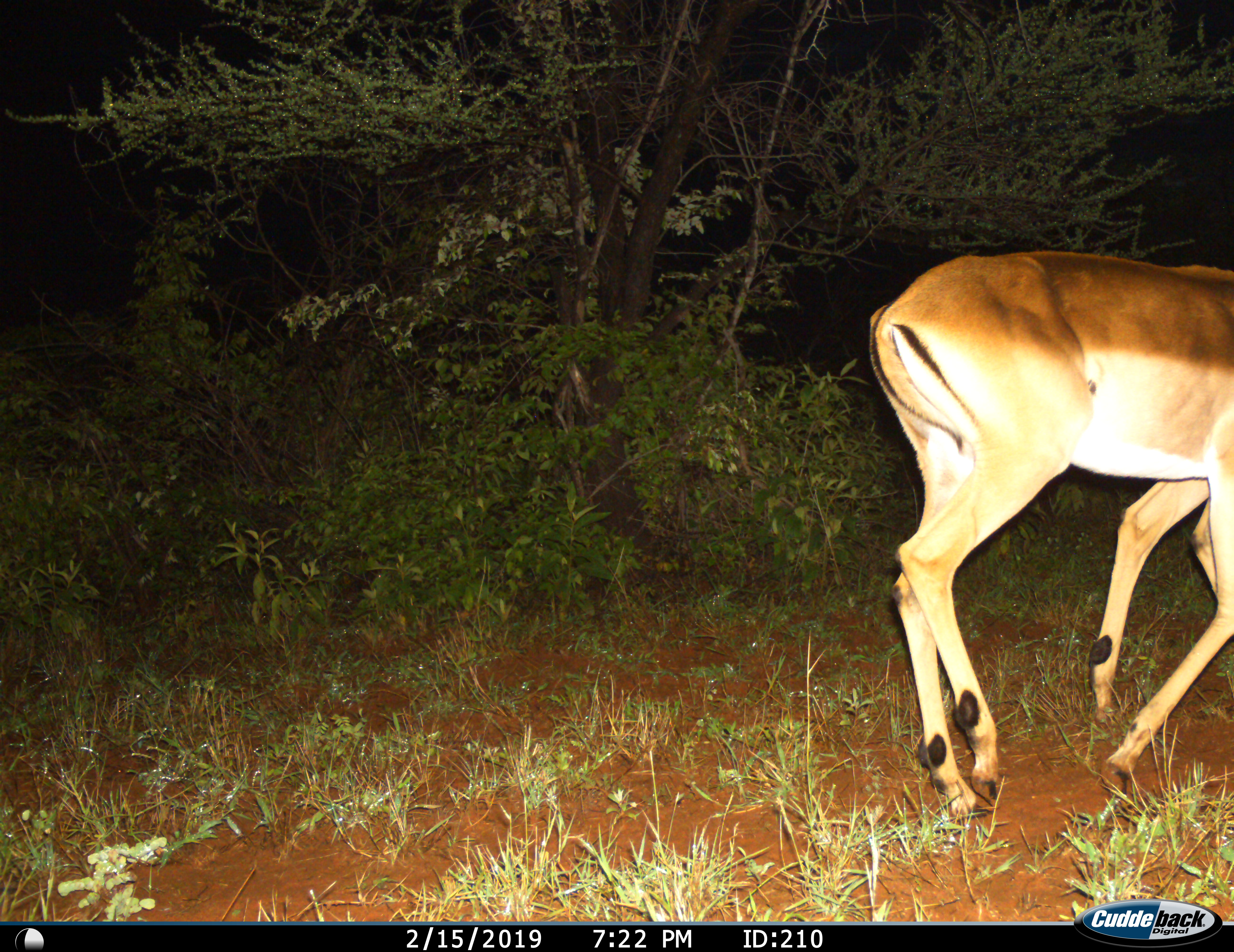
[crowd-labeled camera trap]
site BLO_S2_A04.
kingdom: Animalia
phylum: Chordata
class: Mammalia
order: Artiodactyla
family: Bovidae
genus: Aepyceros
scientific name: Aepyceros melampus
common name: impala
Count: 1.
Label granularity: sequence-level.